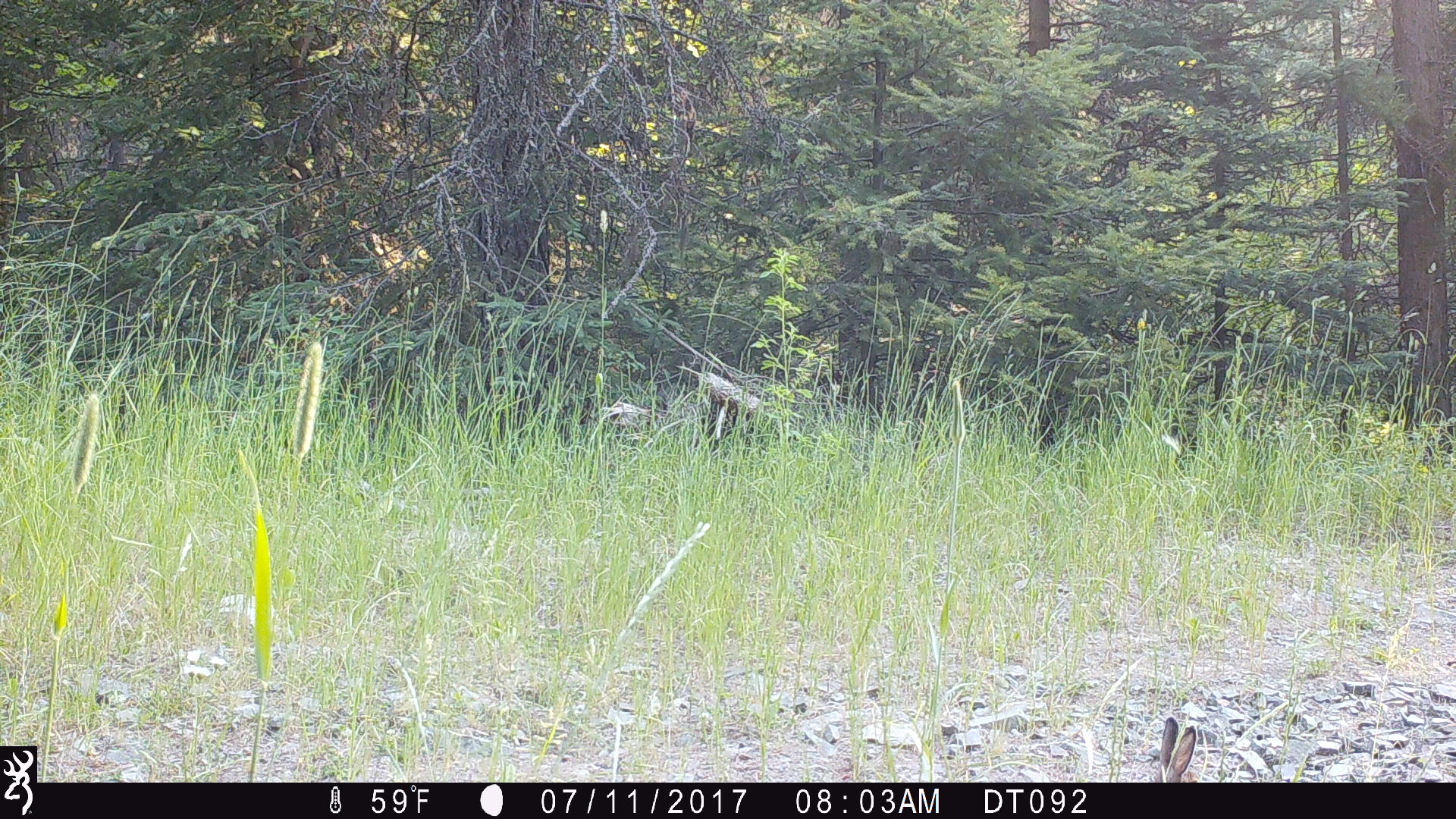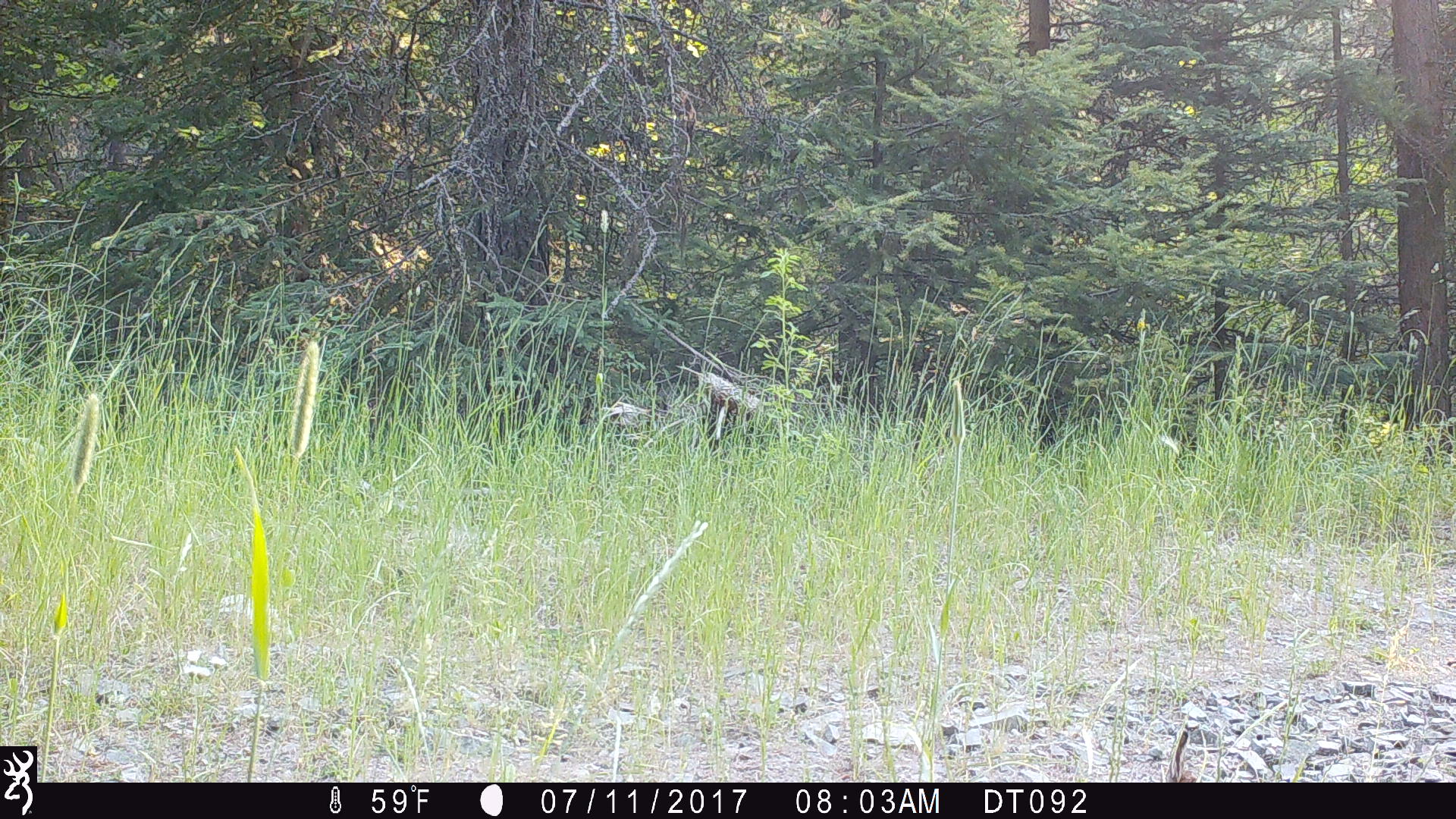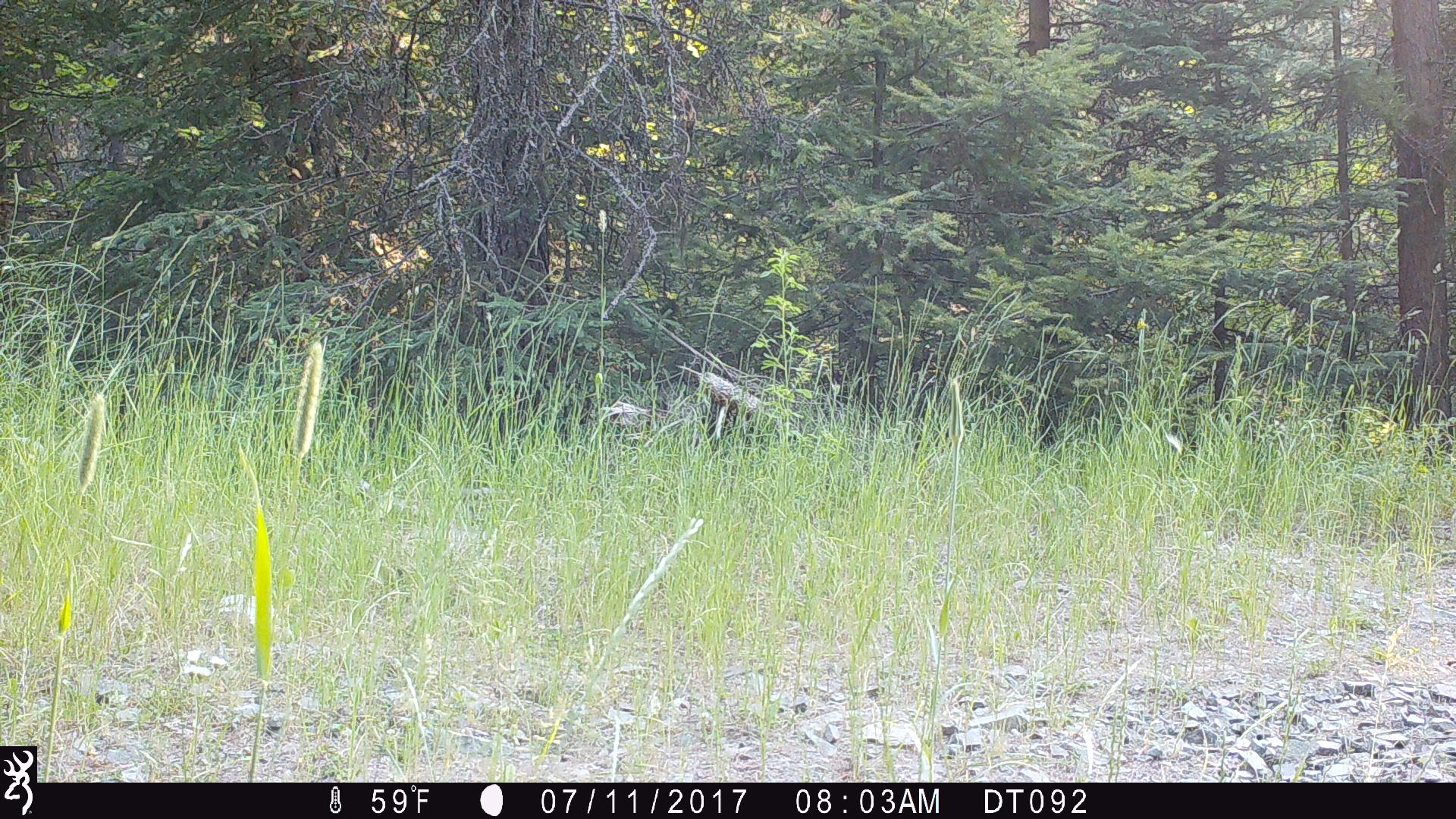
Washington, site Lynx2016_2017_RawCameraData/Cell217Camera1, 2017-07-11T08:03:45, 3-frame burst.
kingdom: Animalia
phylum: Chordata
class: Mammalia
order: Lagomorpha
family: Leporidae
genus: Lepus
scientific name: Lepus americanus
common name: snowshoe hare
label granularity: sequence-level